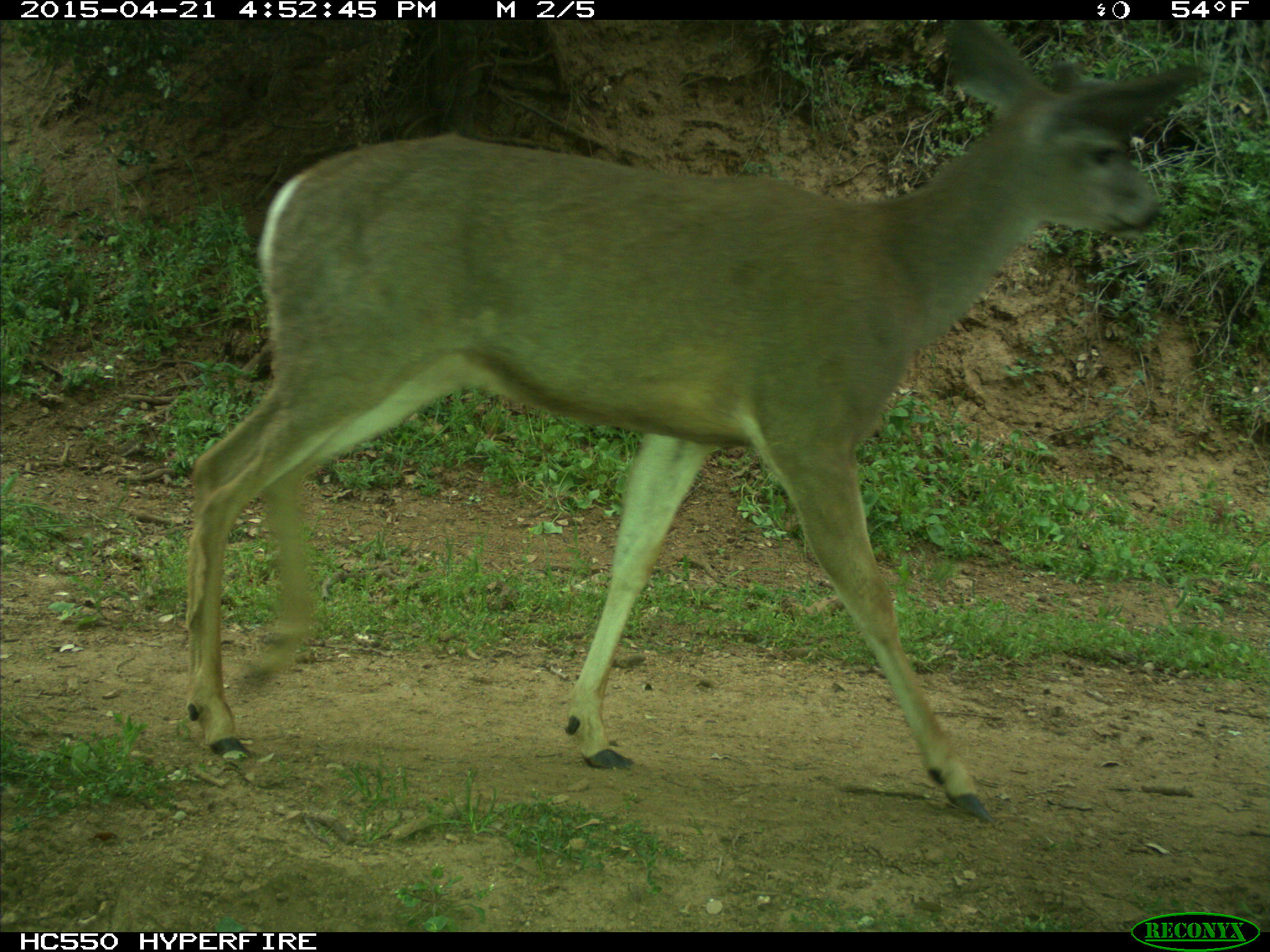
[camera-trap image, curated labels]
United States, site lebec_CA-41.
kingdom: Animalia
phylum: Chordata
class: Mammalia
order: Artiodactyla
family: Cervidae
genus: Odocoileus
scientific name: Odocoileus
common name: deer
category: unidentified deer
Unidentified deer (deer) (Odocoileus).